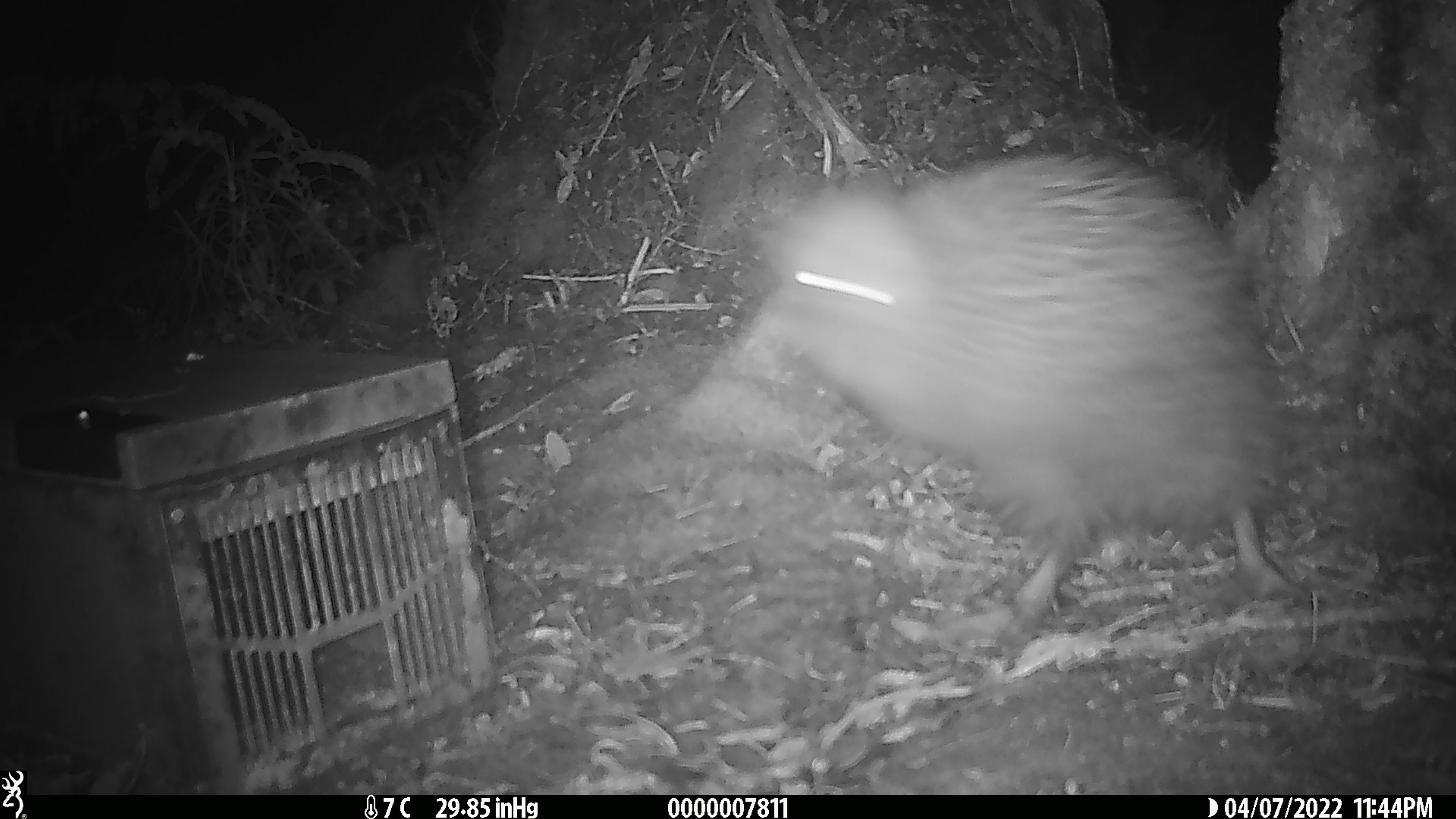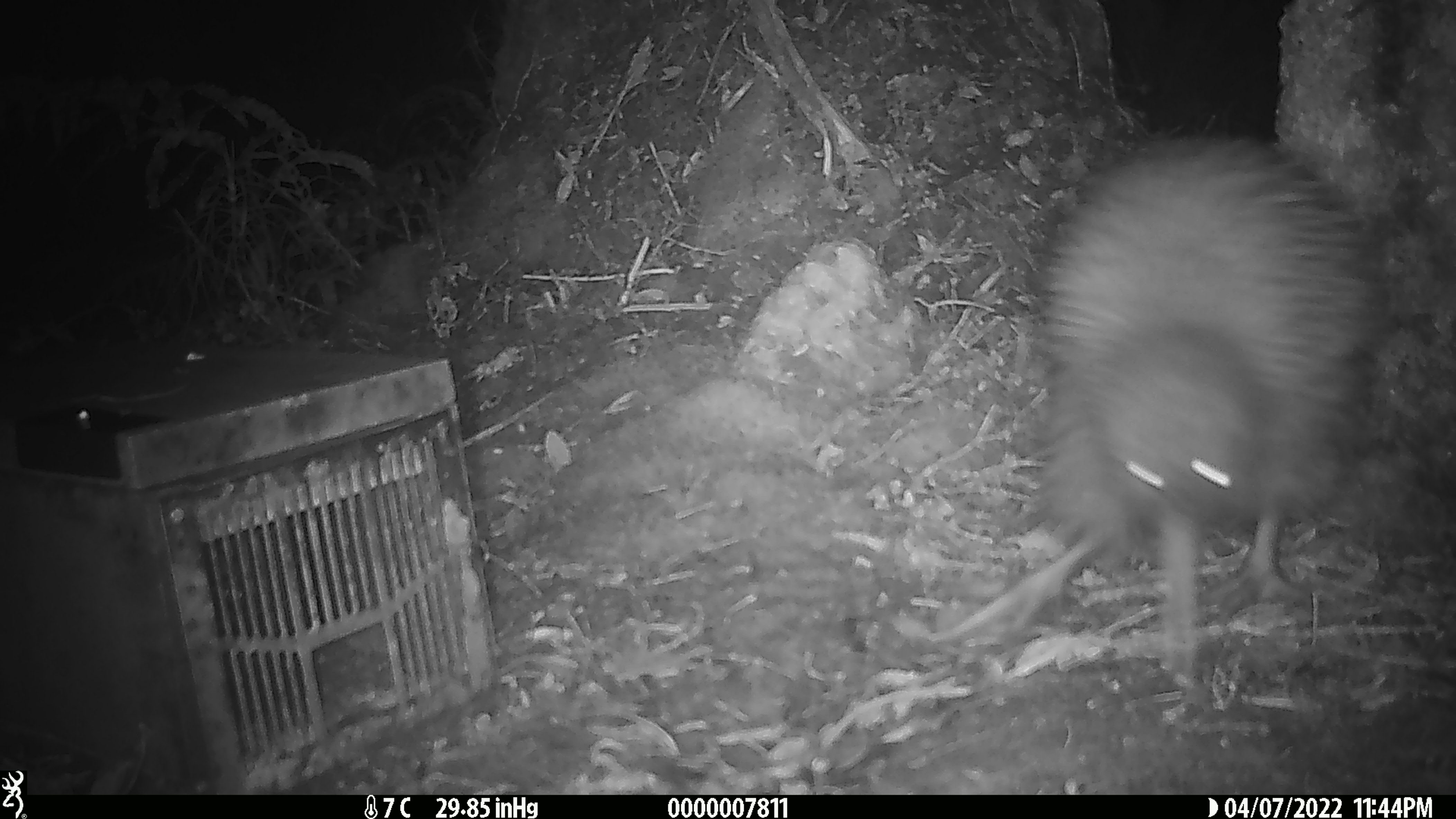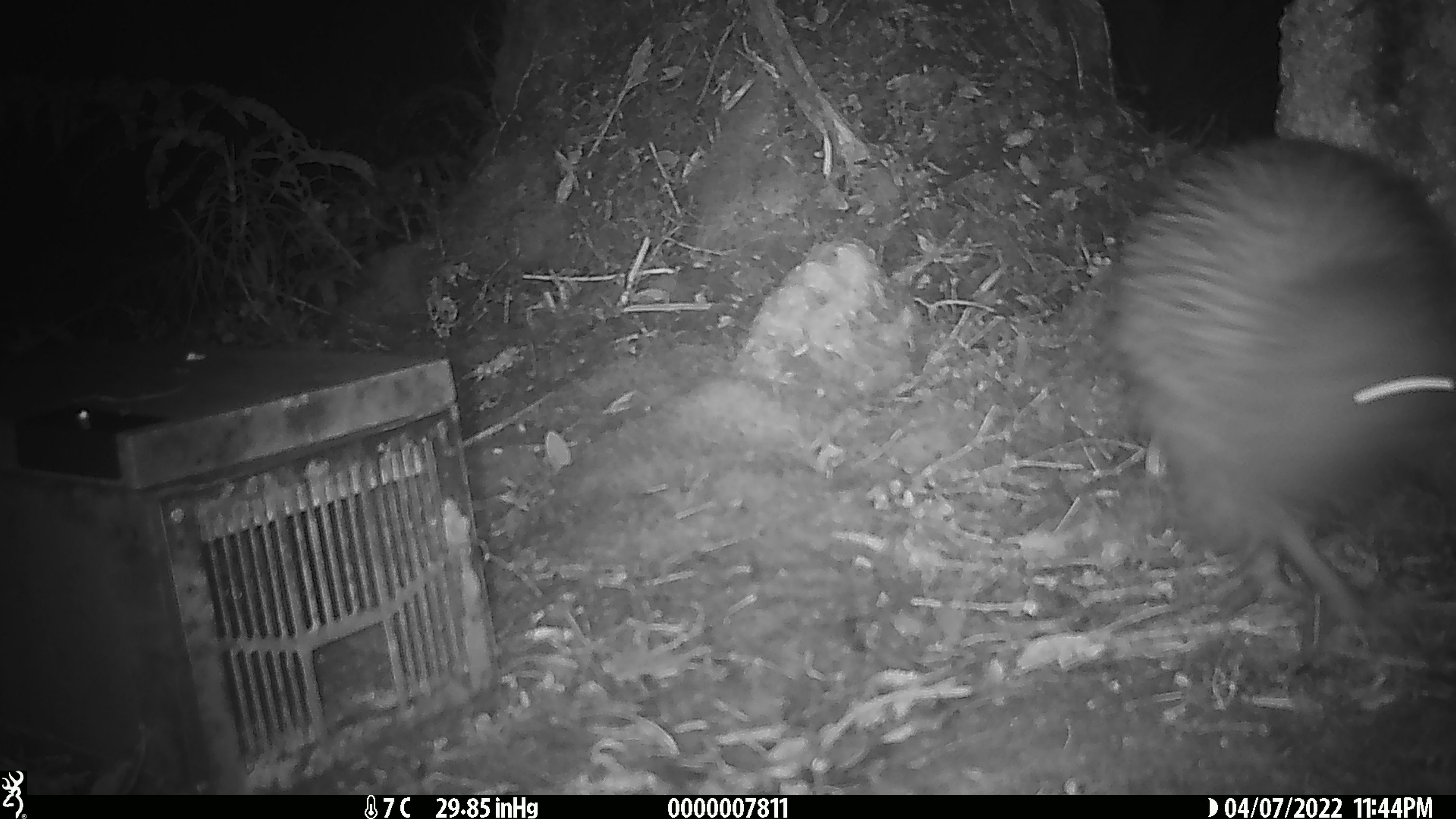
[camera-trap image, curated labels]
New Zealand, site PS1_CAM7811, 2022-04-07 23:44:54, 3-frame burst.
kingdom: Animalia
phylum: Chordata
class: Aves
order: Apterygiformes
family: Apterygidae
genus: Apteryx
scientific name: Apteryx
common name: kiwi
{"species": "kiwi (Apteryx)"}